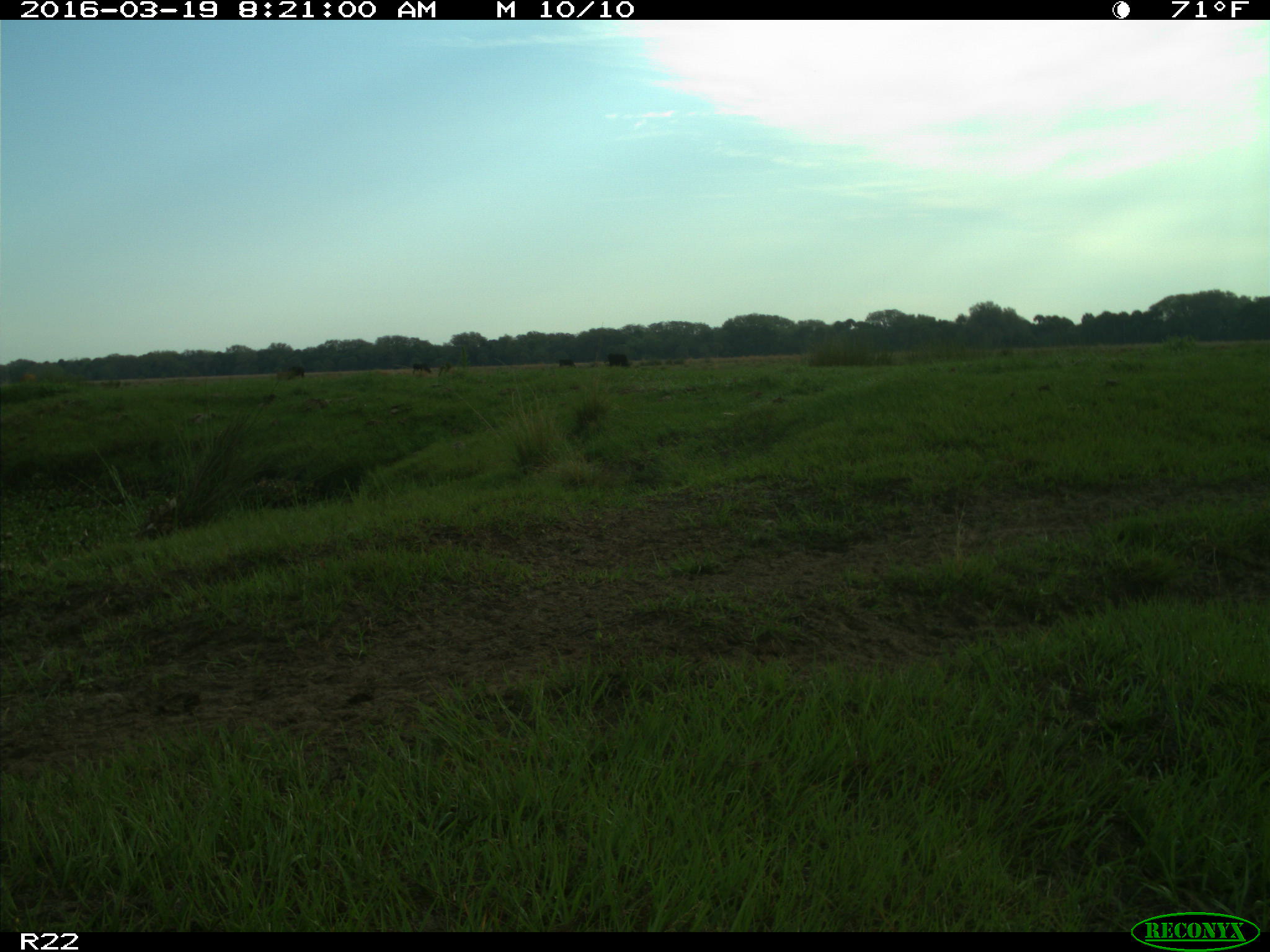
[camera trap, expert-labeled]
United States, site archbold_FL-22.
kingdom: Animalia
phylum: Chordata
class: Mammalia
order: Artiodactyla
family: Bovidae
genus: Bos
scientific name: Bos taurus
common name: domestic cow